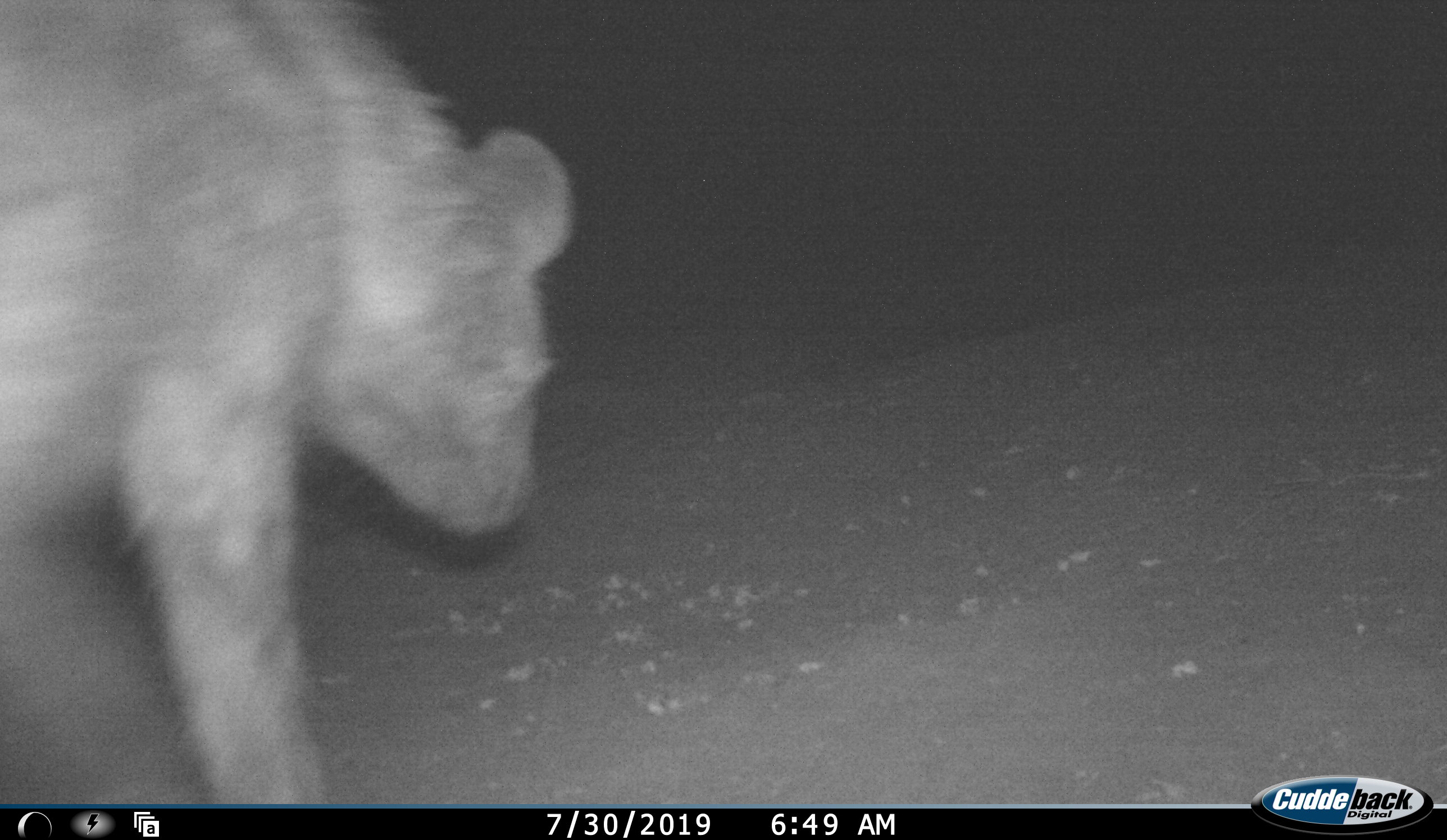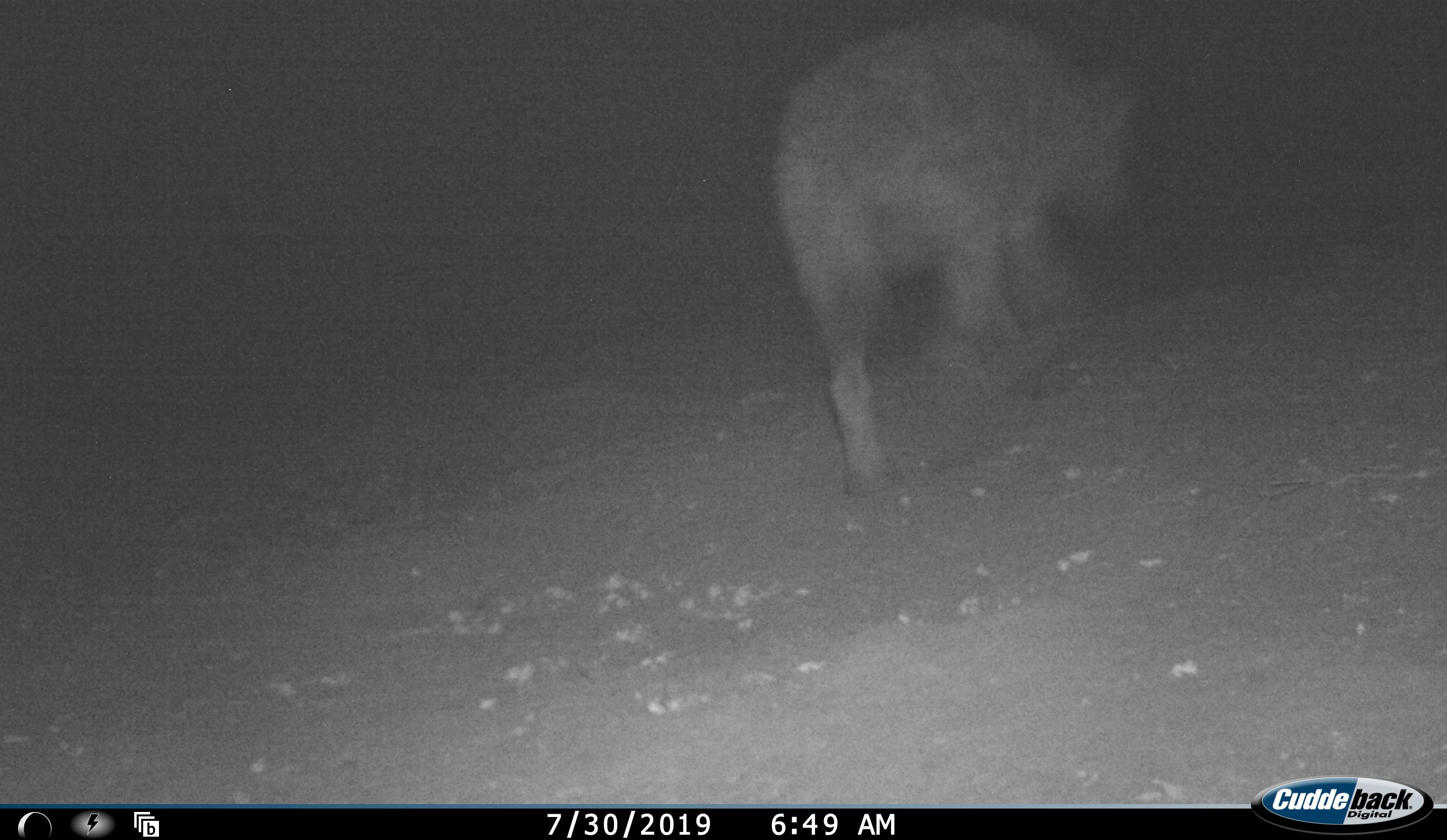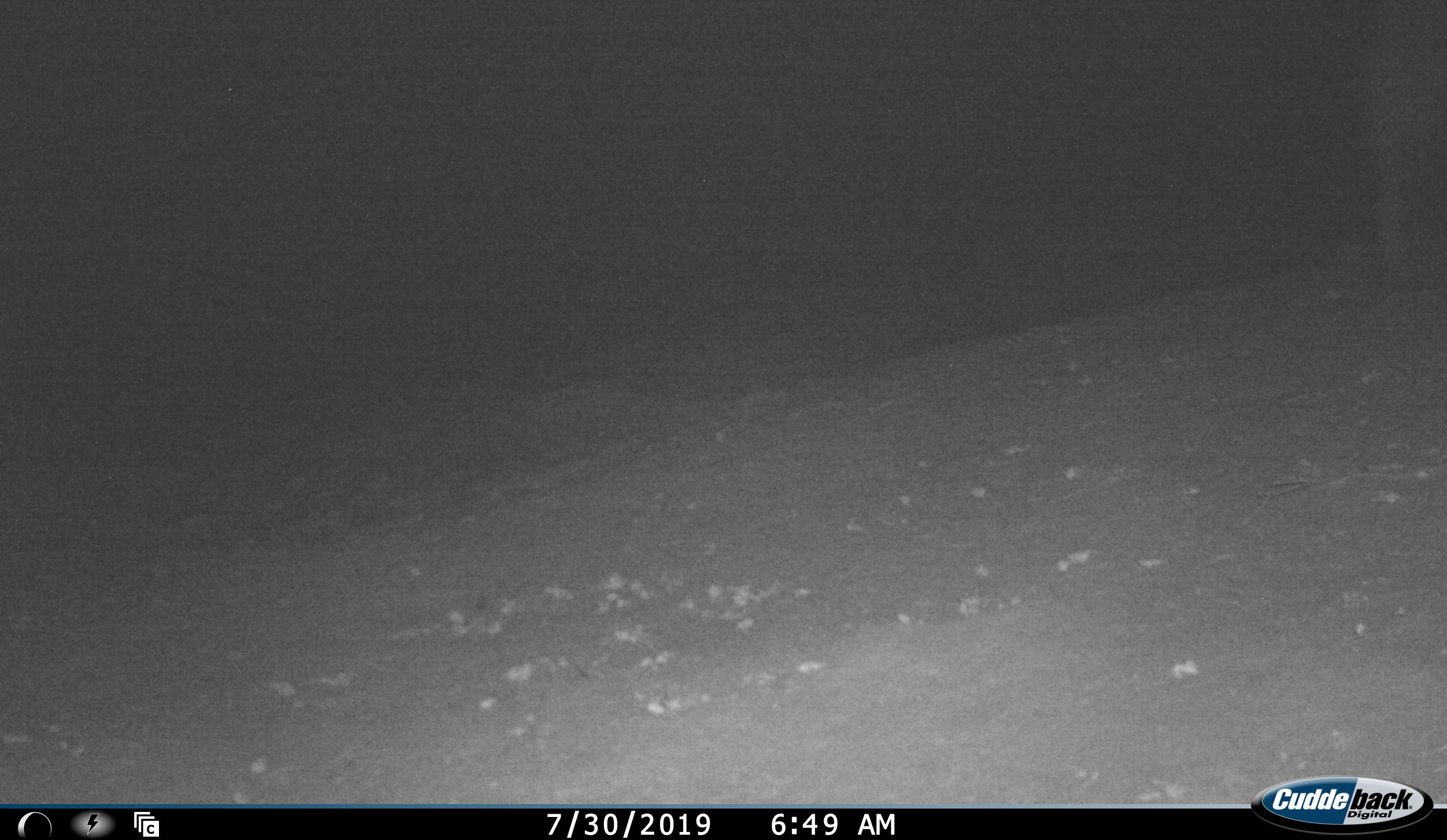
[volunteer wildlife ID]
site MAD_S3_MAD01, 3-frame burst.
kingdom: Animalia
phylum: Chordata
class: Mammalia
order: Carnivora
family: Hyaenidae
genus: Crocuta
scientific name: Crocuta crocuta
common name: spotted hyena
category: hyenaspotted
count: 1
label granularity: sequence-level